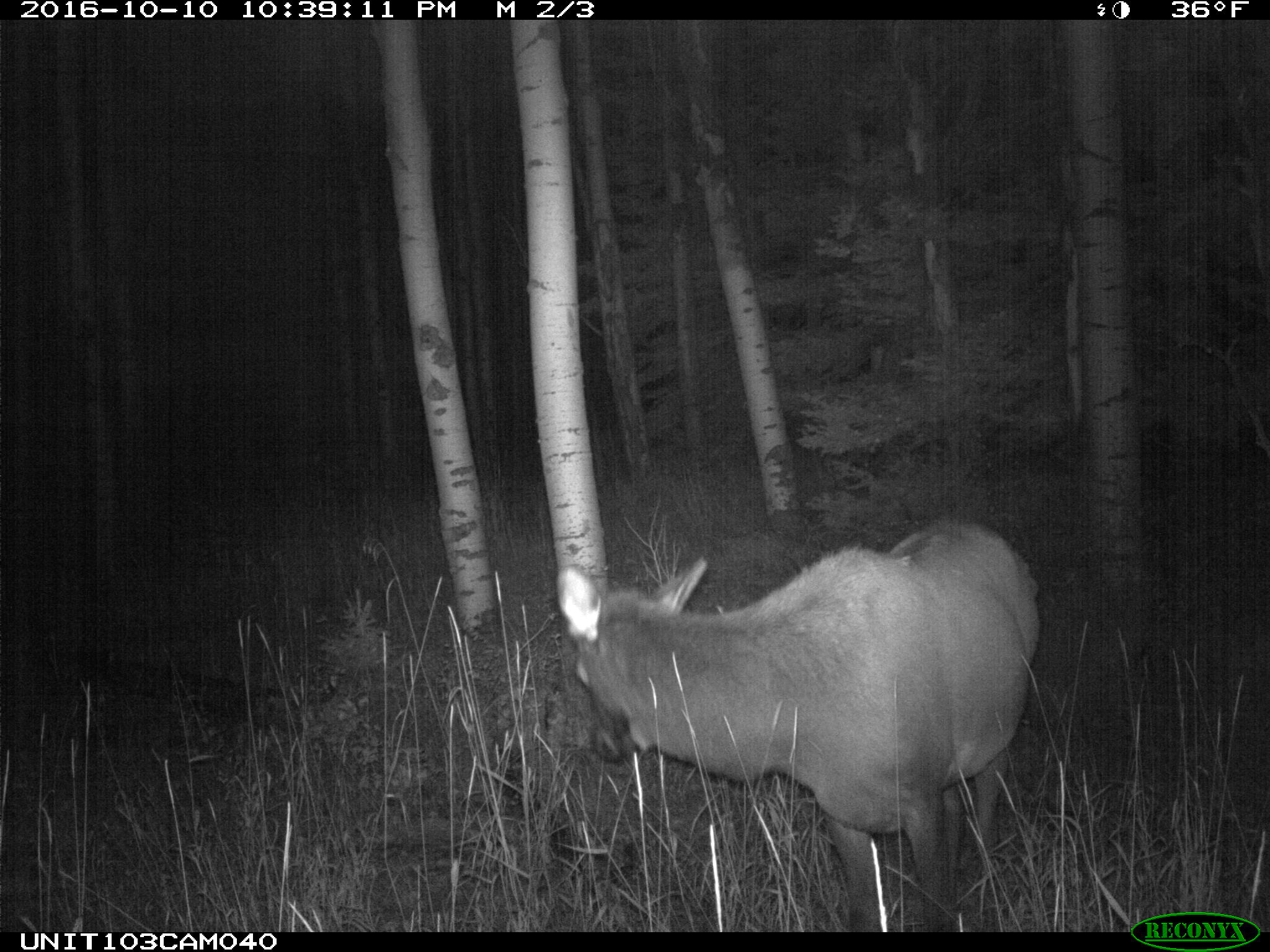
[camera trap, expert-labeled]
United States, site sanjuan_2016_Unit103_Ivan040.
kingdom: Animalia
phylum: Chordata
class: Mammalia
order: Artiodactyla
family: Cervidae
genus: Cervus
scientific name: Cervus elaphus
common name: red deer